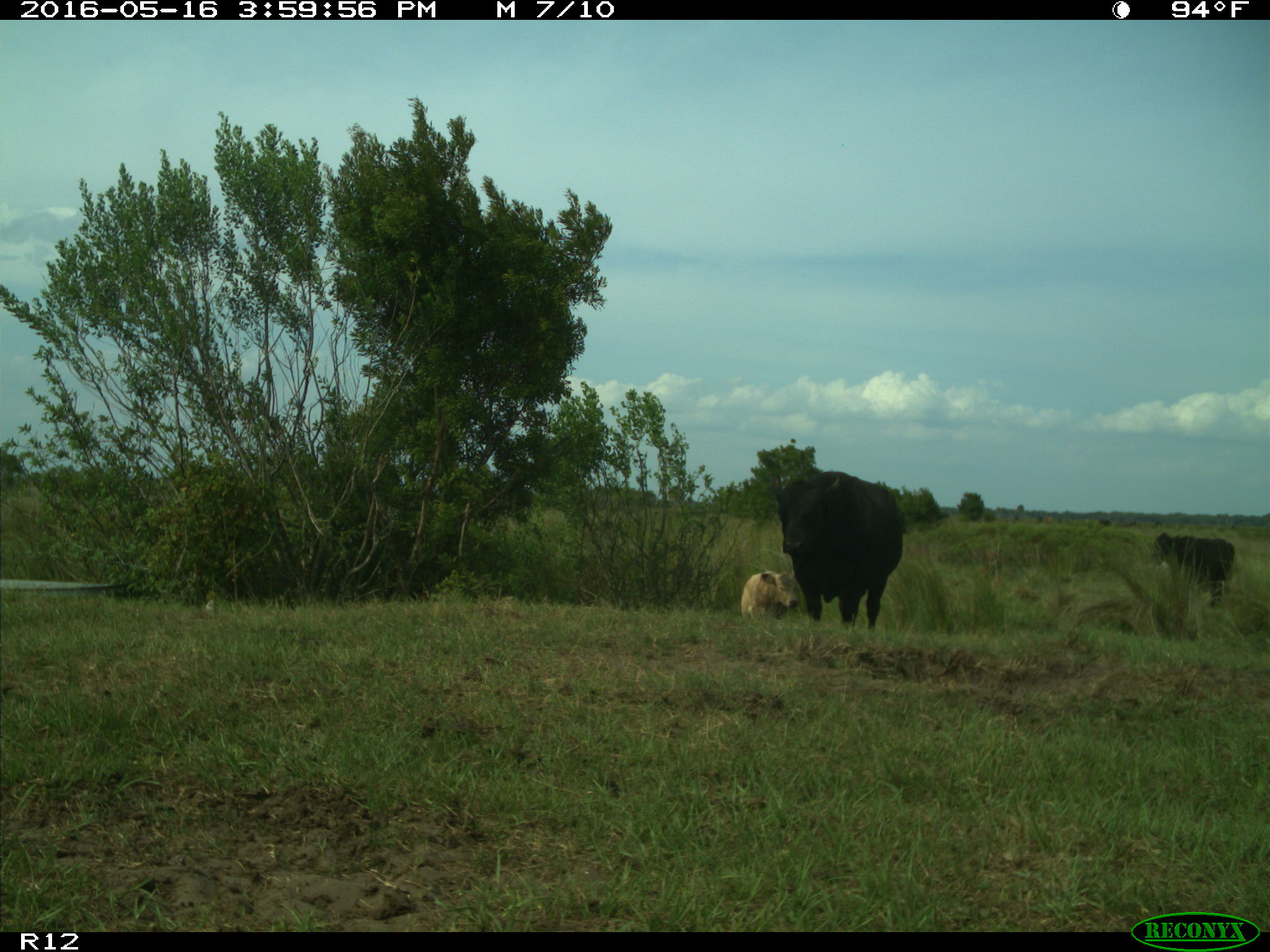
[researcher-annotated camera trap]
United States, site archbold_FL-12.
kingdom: Animalia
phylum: Chordata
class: Mammalia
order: Artiodactyla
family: Bovidae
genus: Bos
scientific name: Bos taurus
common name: domestic cow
Bos taurus (domestic cow).